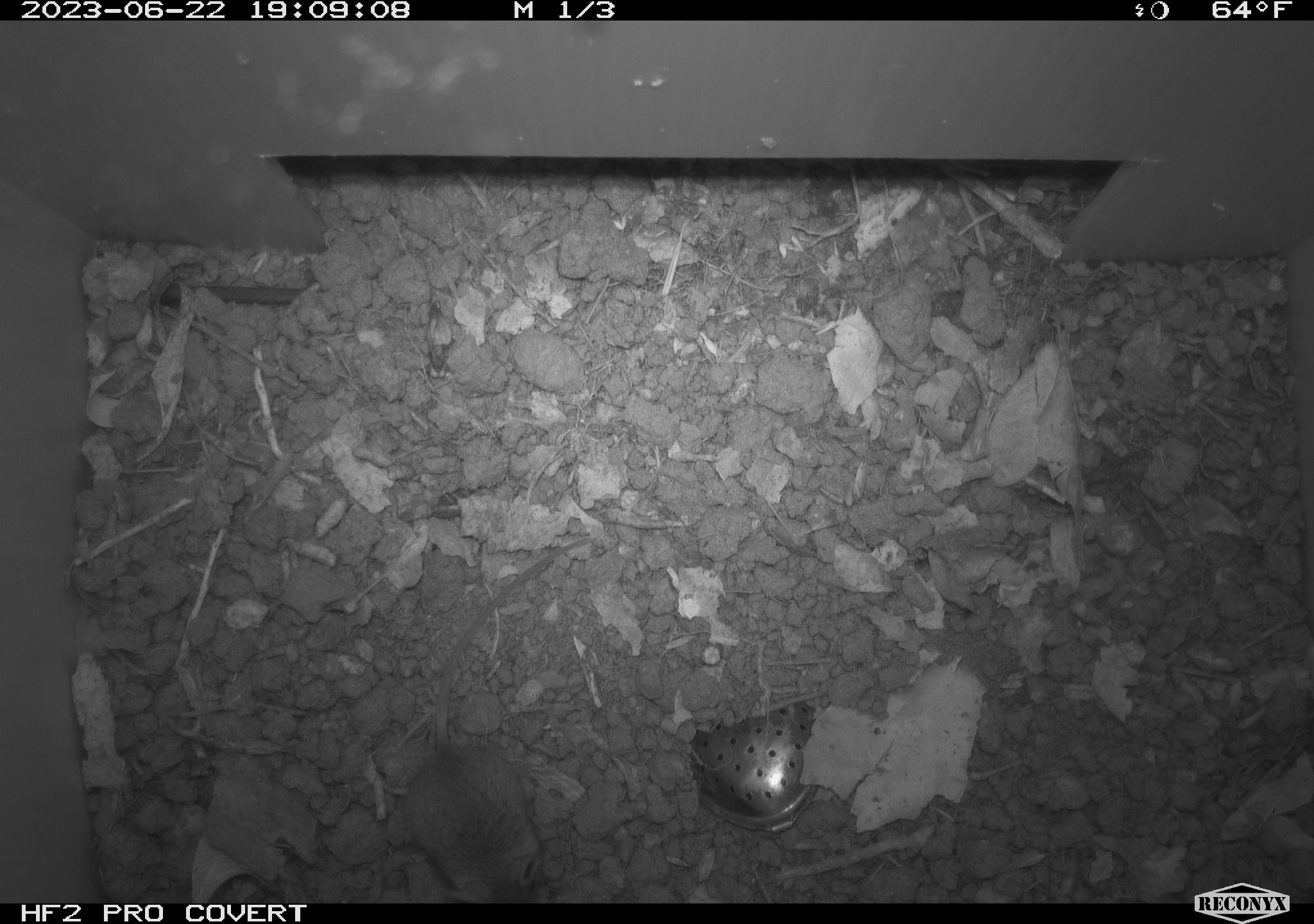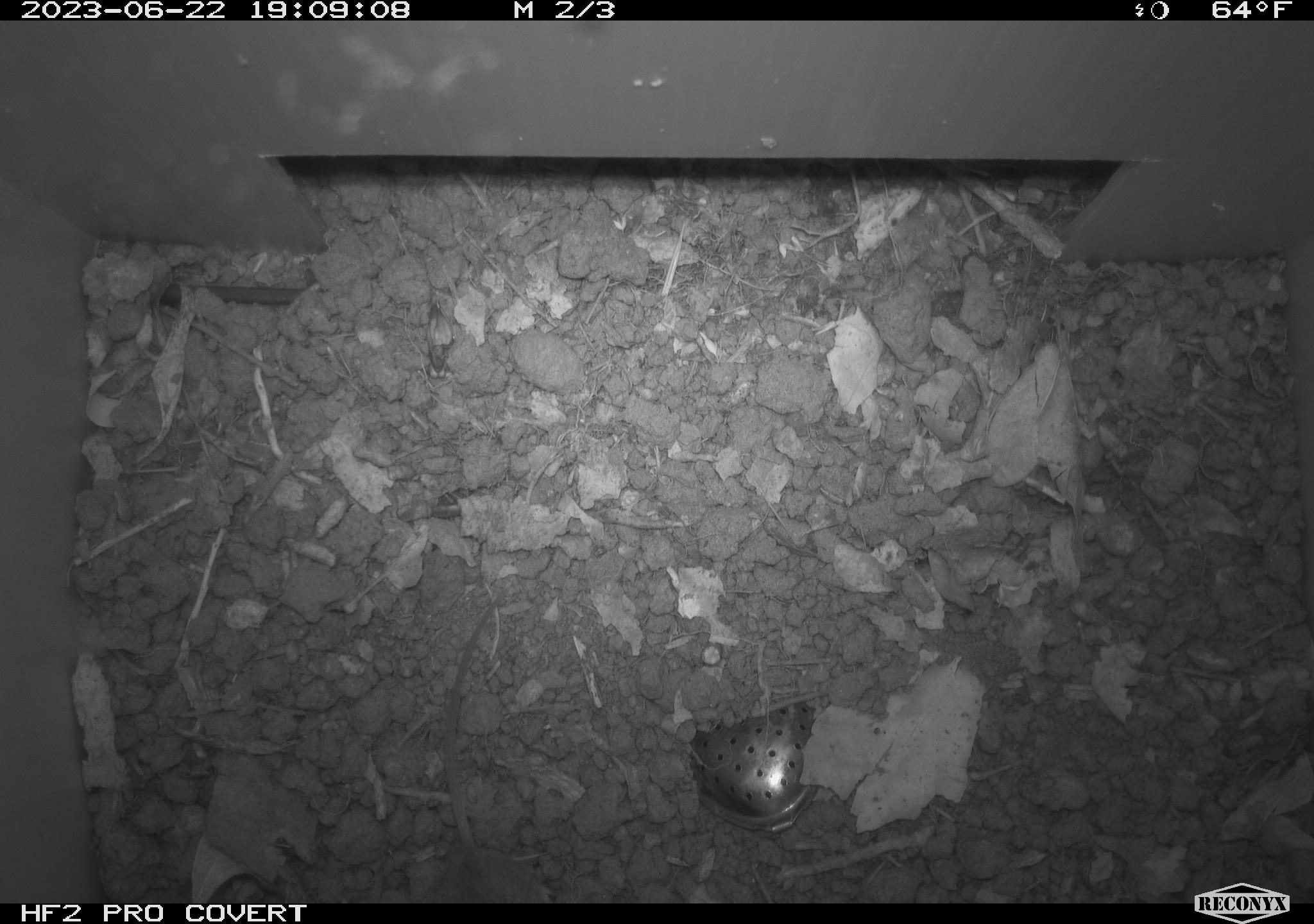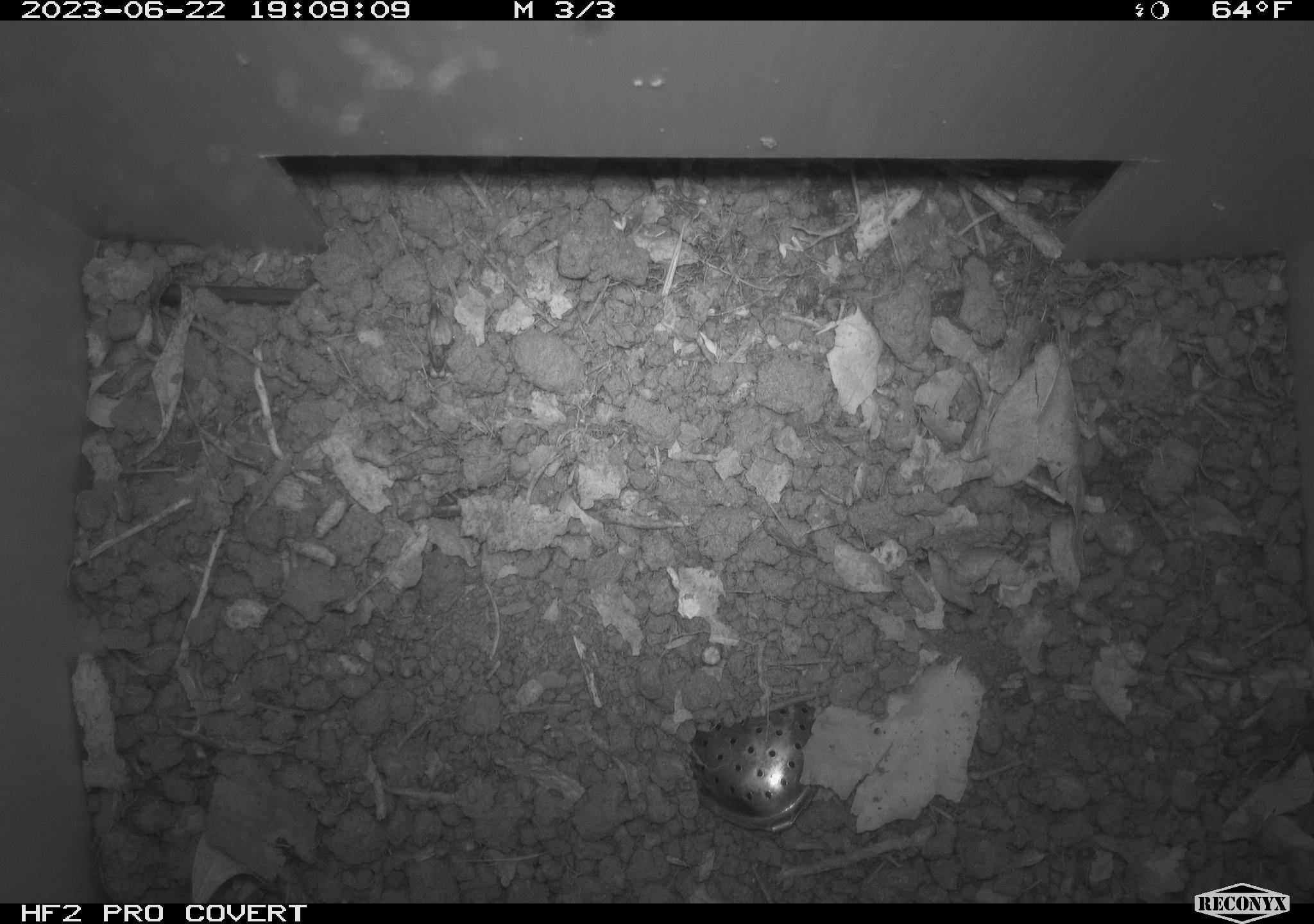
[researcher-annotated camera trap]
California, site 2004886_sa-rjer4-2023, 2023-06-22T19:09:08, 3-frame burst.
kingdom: Animalia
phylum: Chordata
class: Mammalia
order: Rodentia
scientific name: Rodentia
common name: mouse species